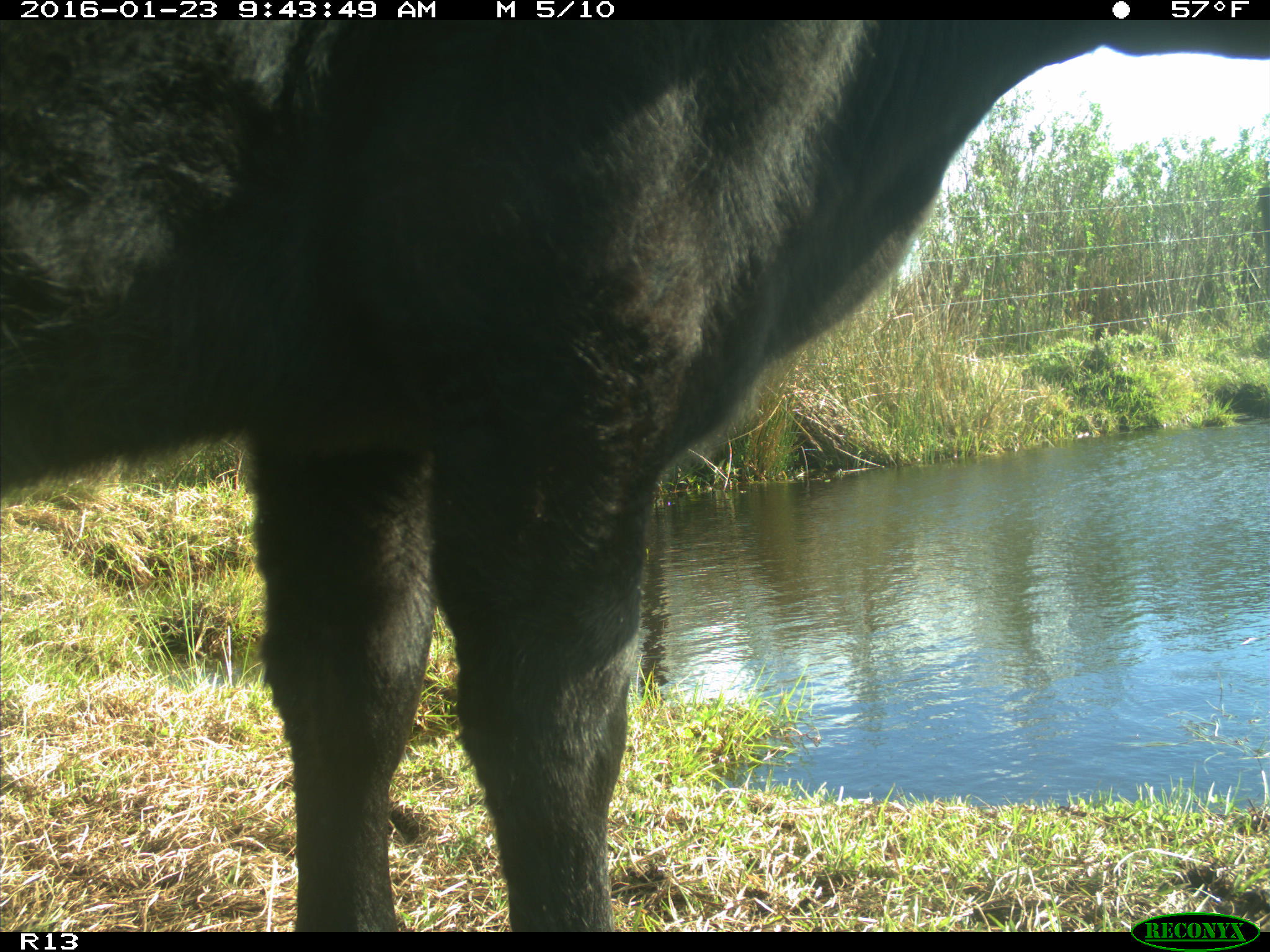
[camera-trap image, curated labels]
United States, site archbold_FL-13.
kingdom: Animalia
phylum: Chordata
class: Mammalia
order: Artiodactyla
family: Bovidae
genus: Bos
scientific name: Bos taurus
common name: domestic cow